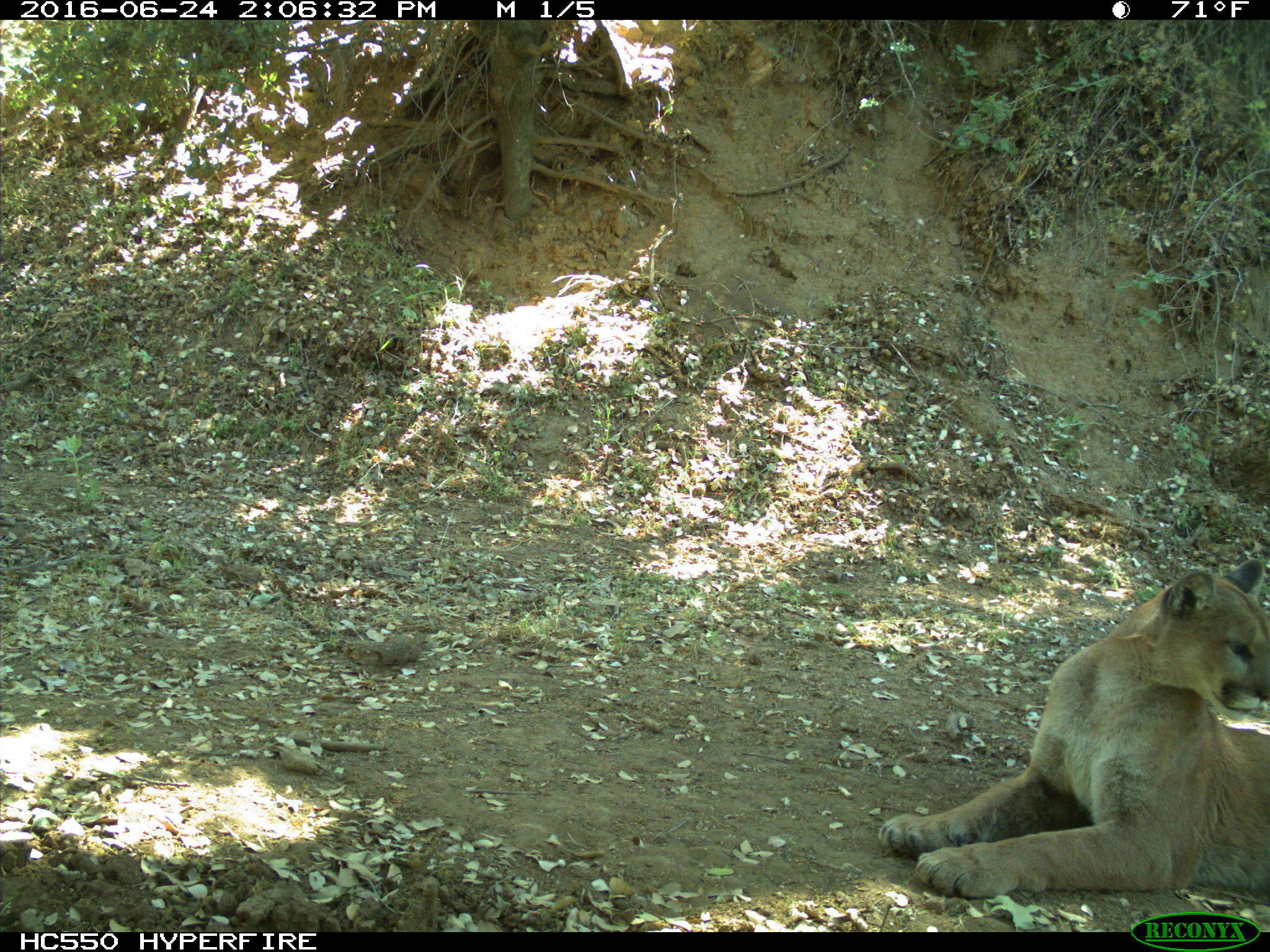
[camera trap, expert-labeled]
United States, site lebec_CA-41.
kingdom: Animalia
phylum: Chordata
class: Mammalia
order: Carnivora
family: Felidae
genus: Puma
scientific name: Puma concolor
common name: mountain lion